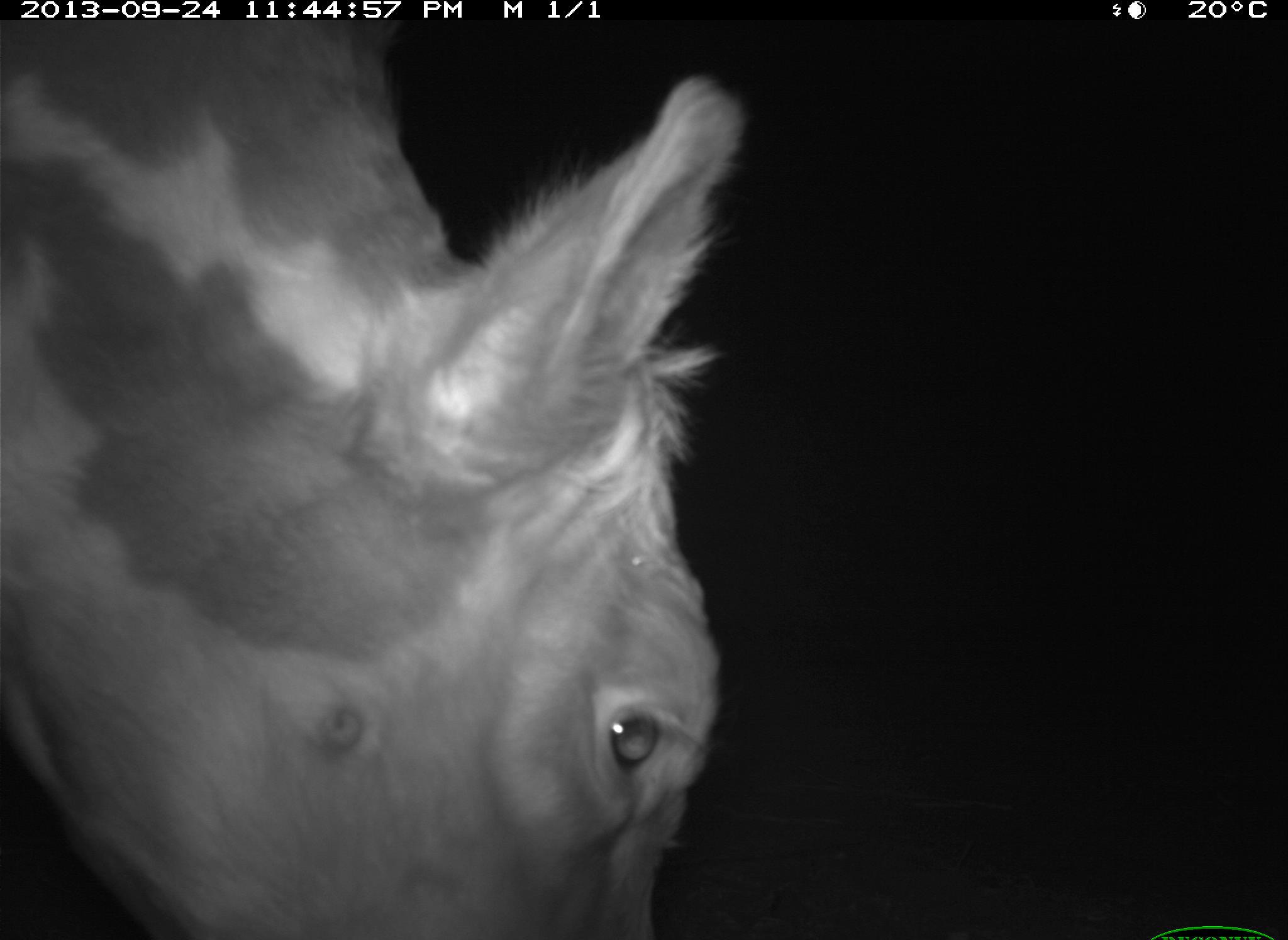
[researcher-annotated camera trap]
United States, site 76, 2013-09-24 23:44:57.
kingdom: Animalia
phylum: Chordata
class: Mammalia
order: Artiodactyla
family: Bovidae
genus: Bos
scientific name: Bos taurus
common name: cow